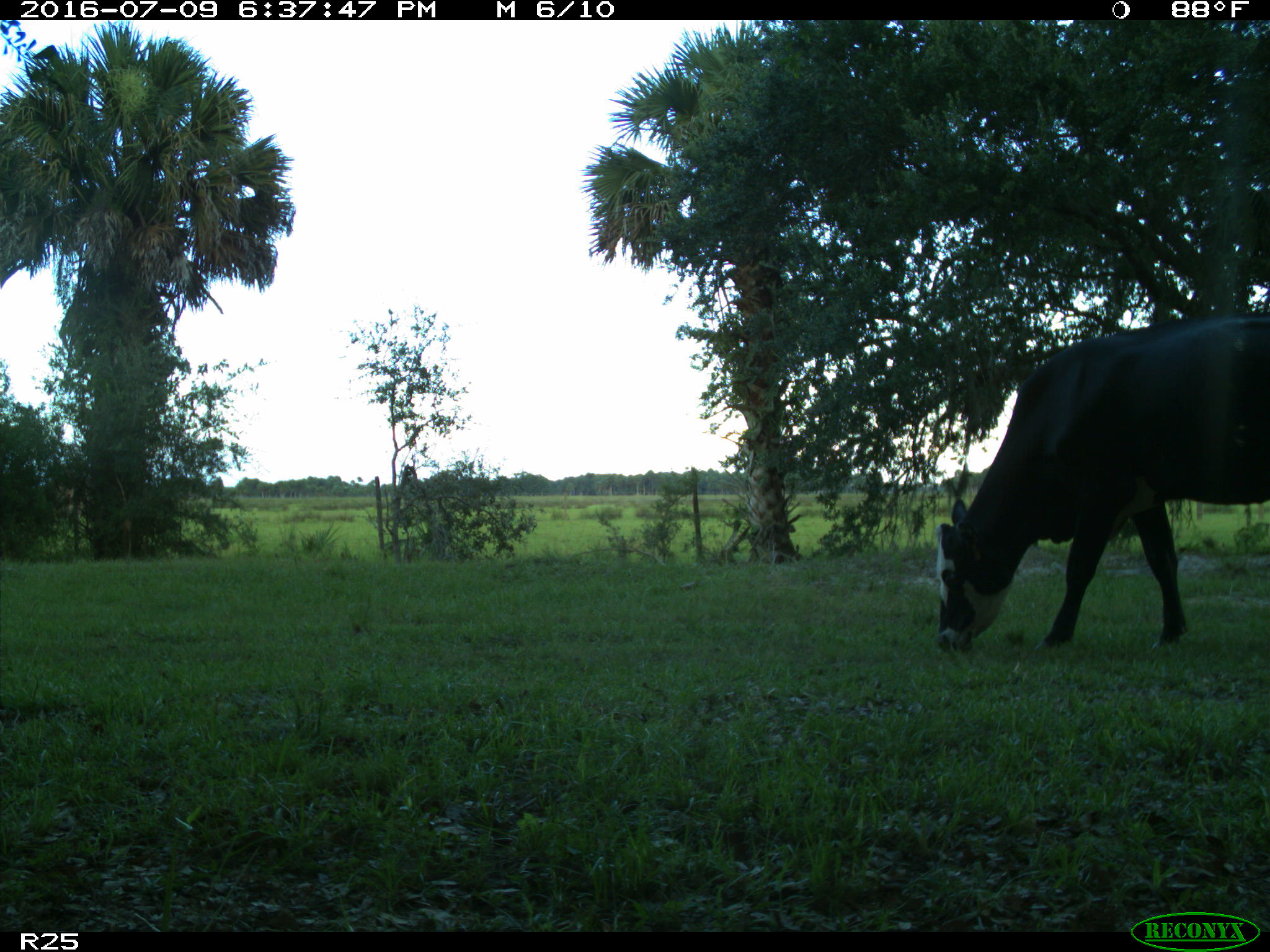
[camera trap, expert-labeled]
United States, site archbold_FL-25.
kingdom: Animalia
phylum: Chordata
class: Mammalia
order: Artiodactyla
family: Bovidae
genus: Bos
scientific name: Bos taurus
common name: domestic cow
Bos taurus (domestic cow).